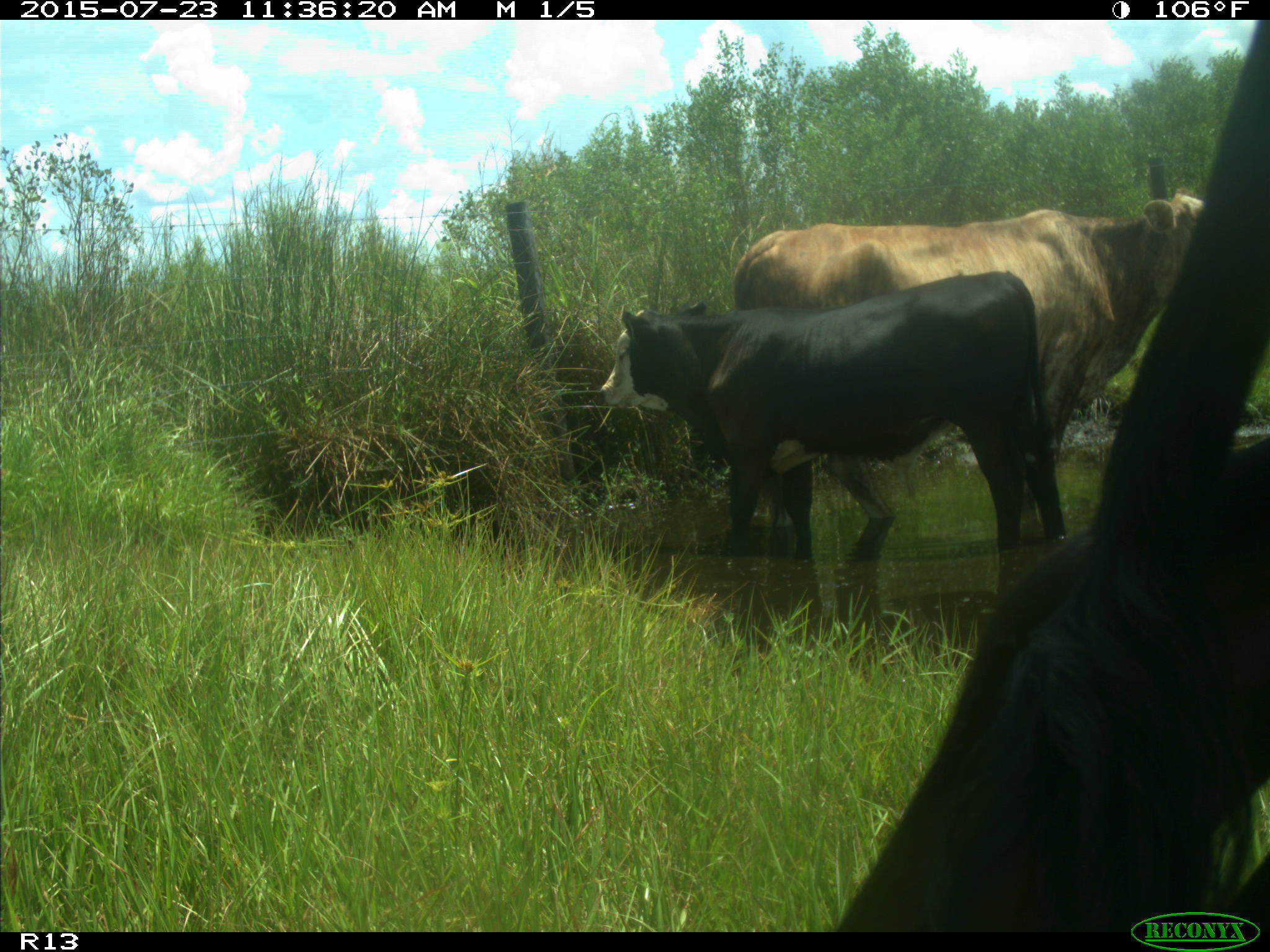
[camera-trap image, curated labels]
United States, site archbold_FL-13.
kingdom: Animalia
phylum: Chordata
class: Mammalia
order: Artiodactyla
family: Bovidae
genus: Bos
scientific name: Bos taurus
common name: domestic cow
Bos taurus (domestic cow).